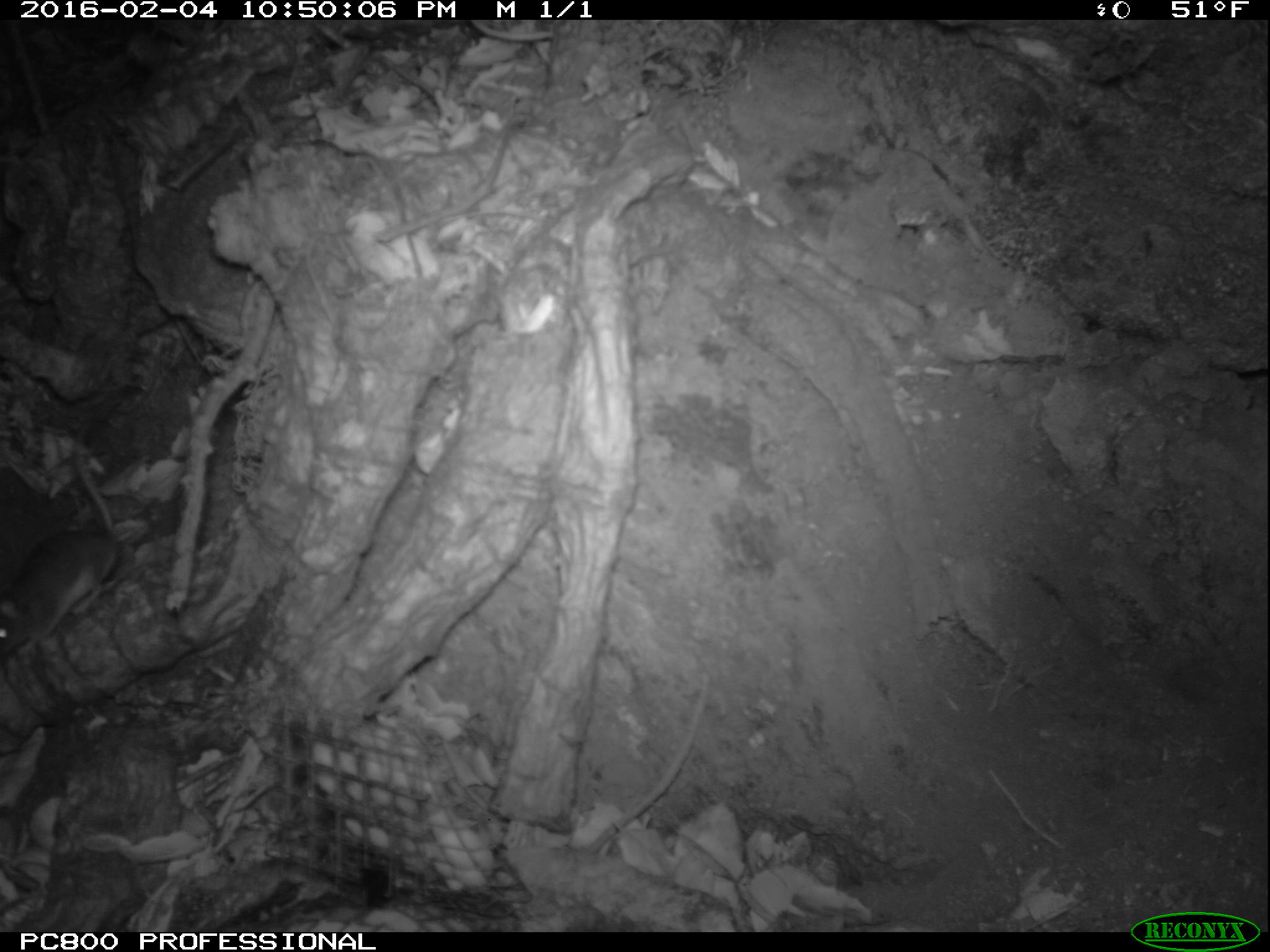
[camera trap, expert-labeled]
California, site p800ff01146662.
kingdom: Animalia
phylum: Chordata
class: Mammalia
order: Rodentia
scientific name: Rodentia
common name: rodent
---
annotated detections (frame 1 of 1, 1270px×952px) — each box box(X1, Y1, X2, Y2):
rodent: box(0, 423, 120, 657)